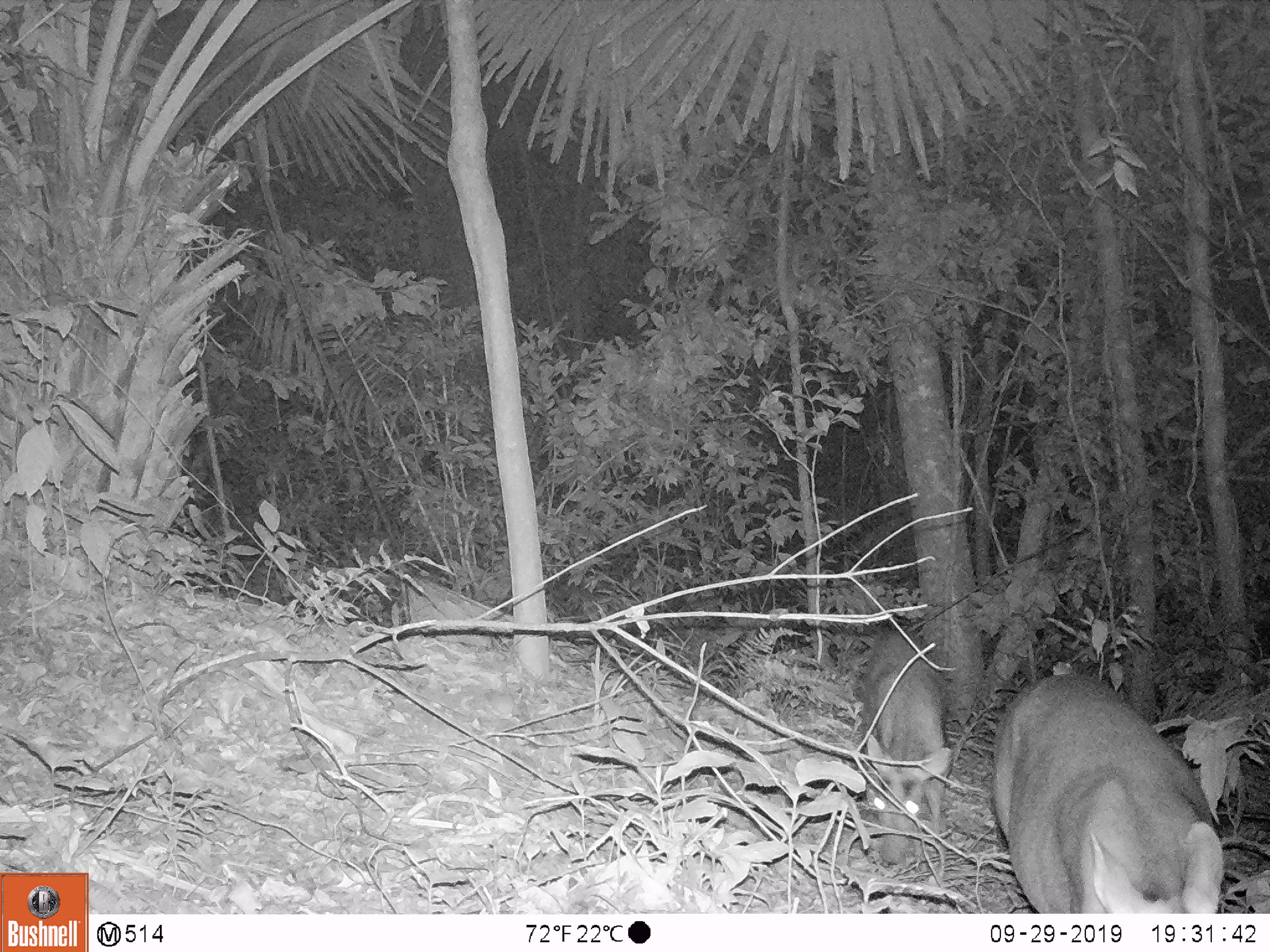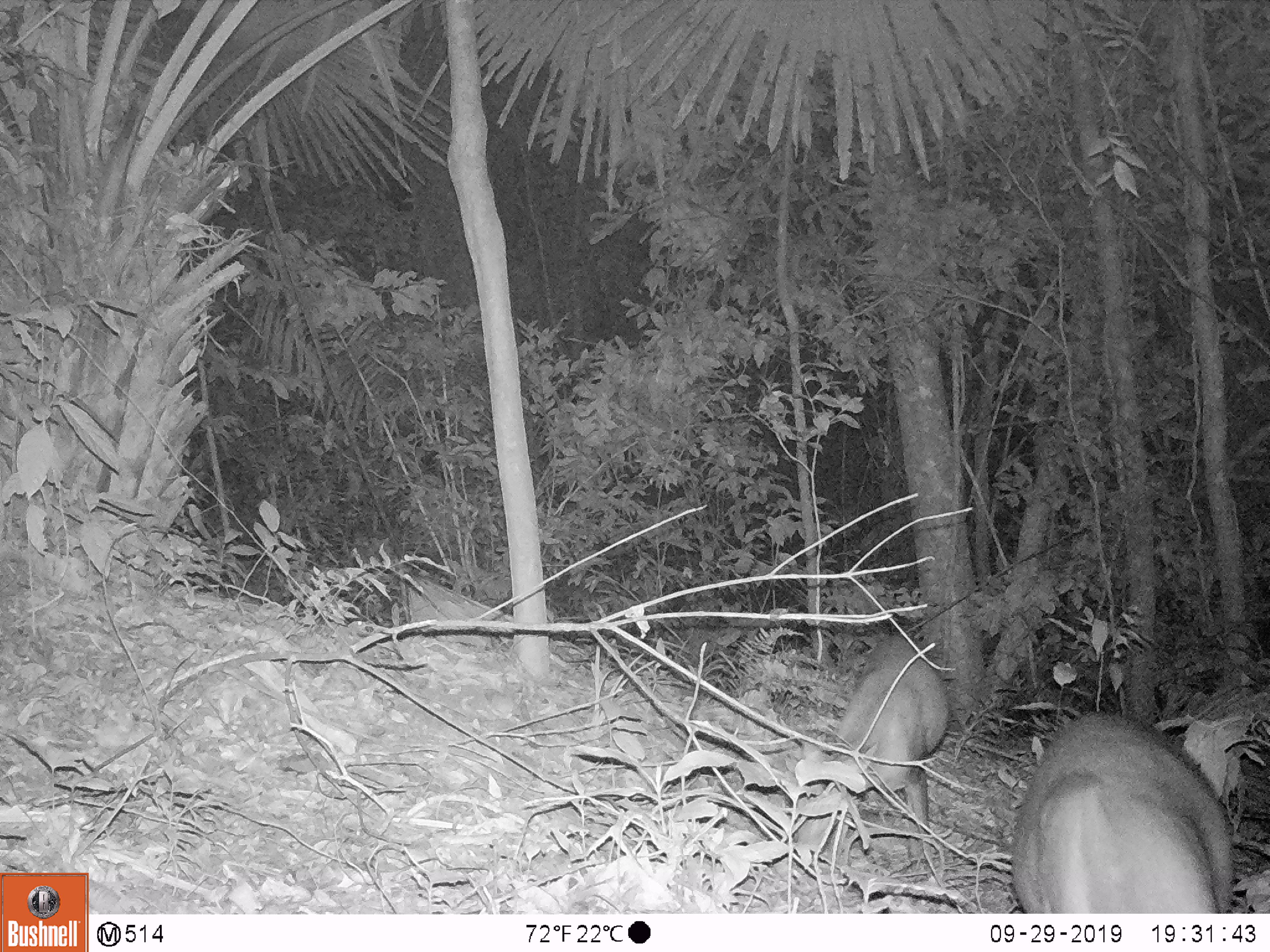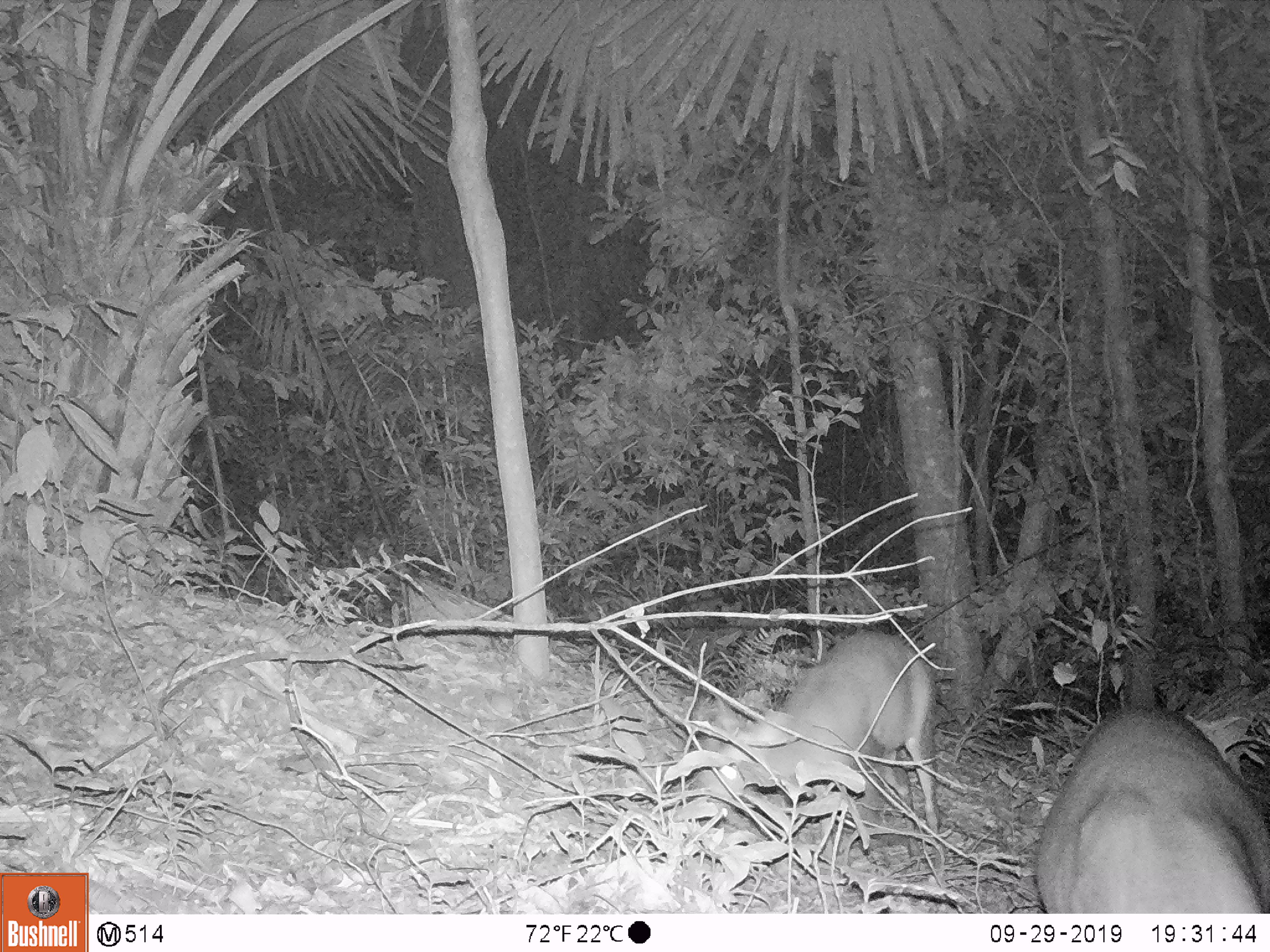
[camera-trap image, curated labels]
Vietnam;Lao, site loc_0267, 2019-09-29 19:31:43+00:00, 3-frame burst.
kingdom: Animalia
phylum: Chordata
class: Mammalia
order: Artiodactyla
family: Cervidae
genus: Muntiacus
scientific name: Muntiacus rooseveltorum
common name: roosevelt's muntjac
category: roosevelts muntjac group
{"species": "roosevelts muntjac group (roosevelt's muntjac) (Muntiacus rooseveltorum)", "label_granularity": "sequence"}